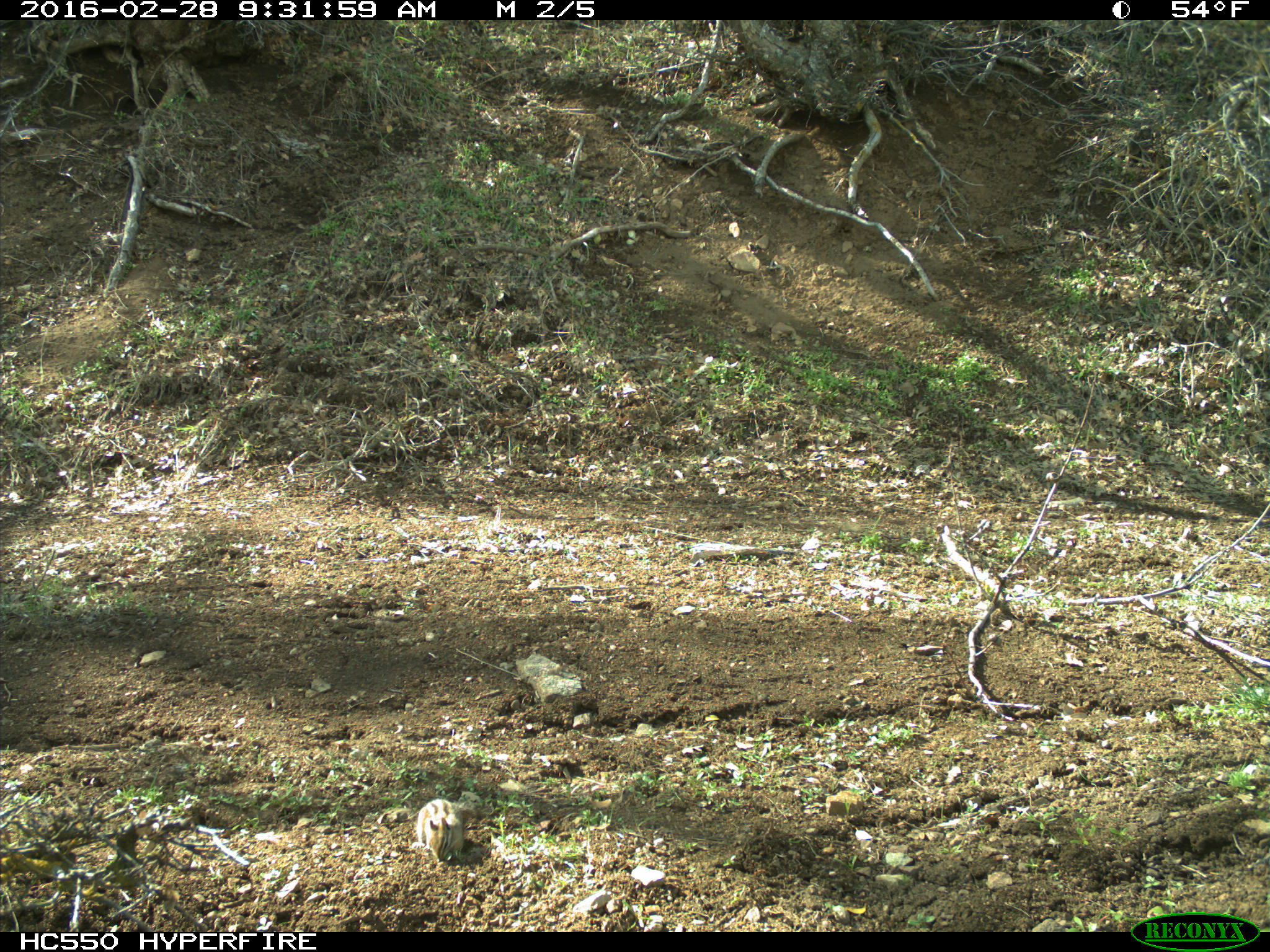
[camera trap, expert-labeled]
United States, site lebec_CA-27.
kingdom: Animalia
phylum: Chordata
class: Mammalia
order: Rodentia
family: Sciuridae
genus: Tamias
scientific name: Tamias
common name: chipmunk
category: unidentified chipmunk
Unidentified chipmunk (chipmunk) (Tamias).